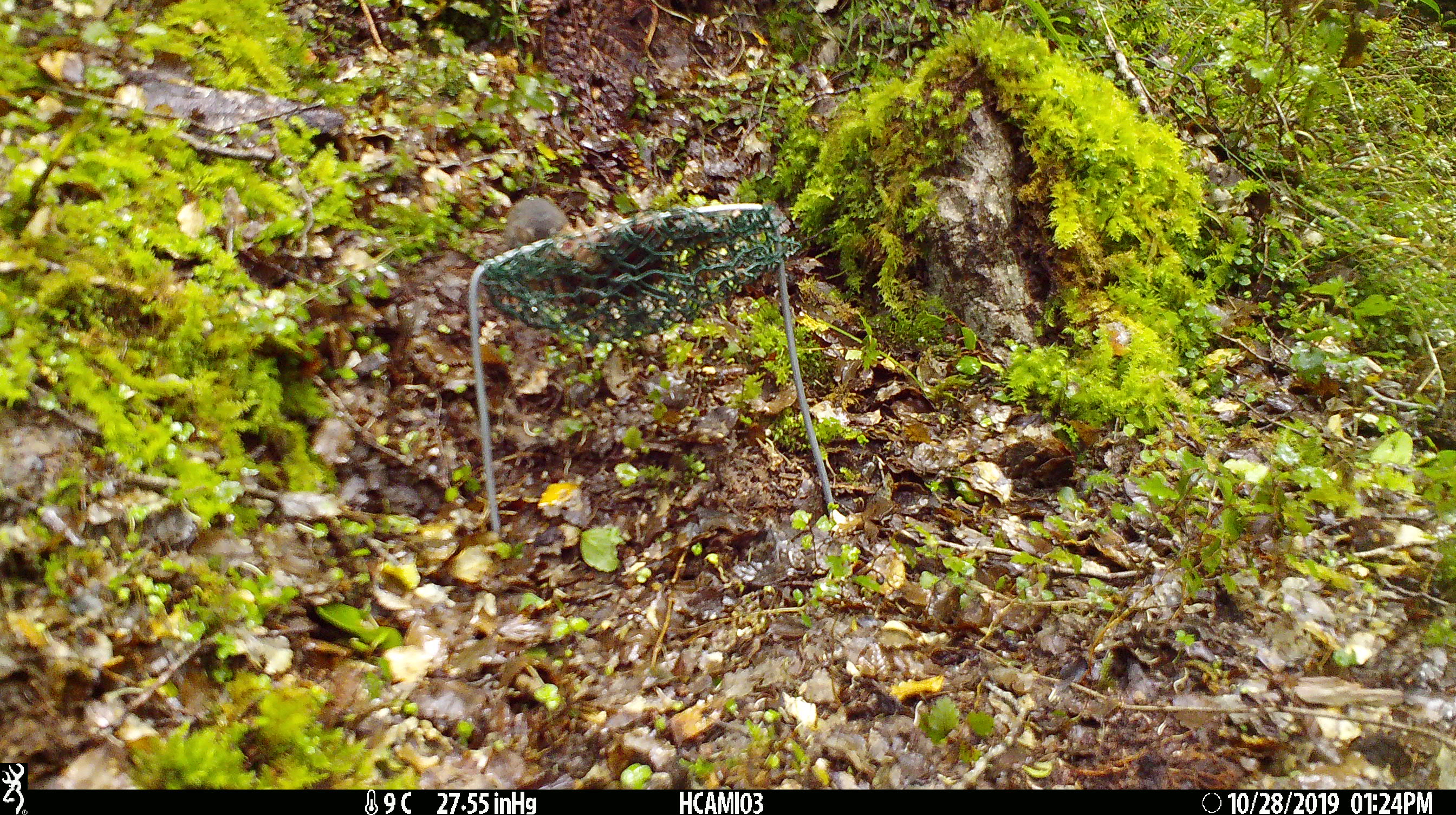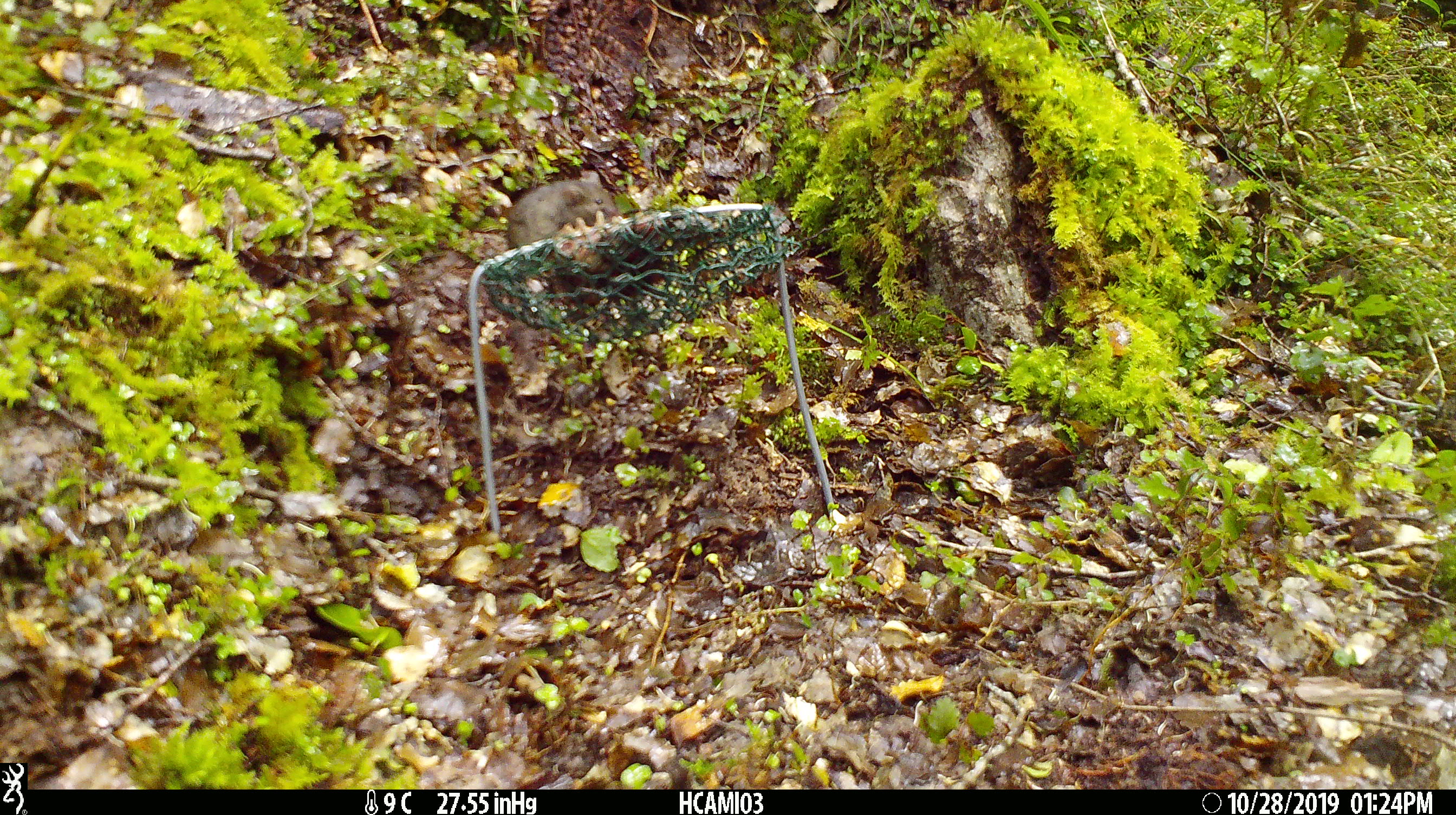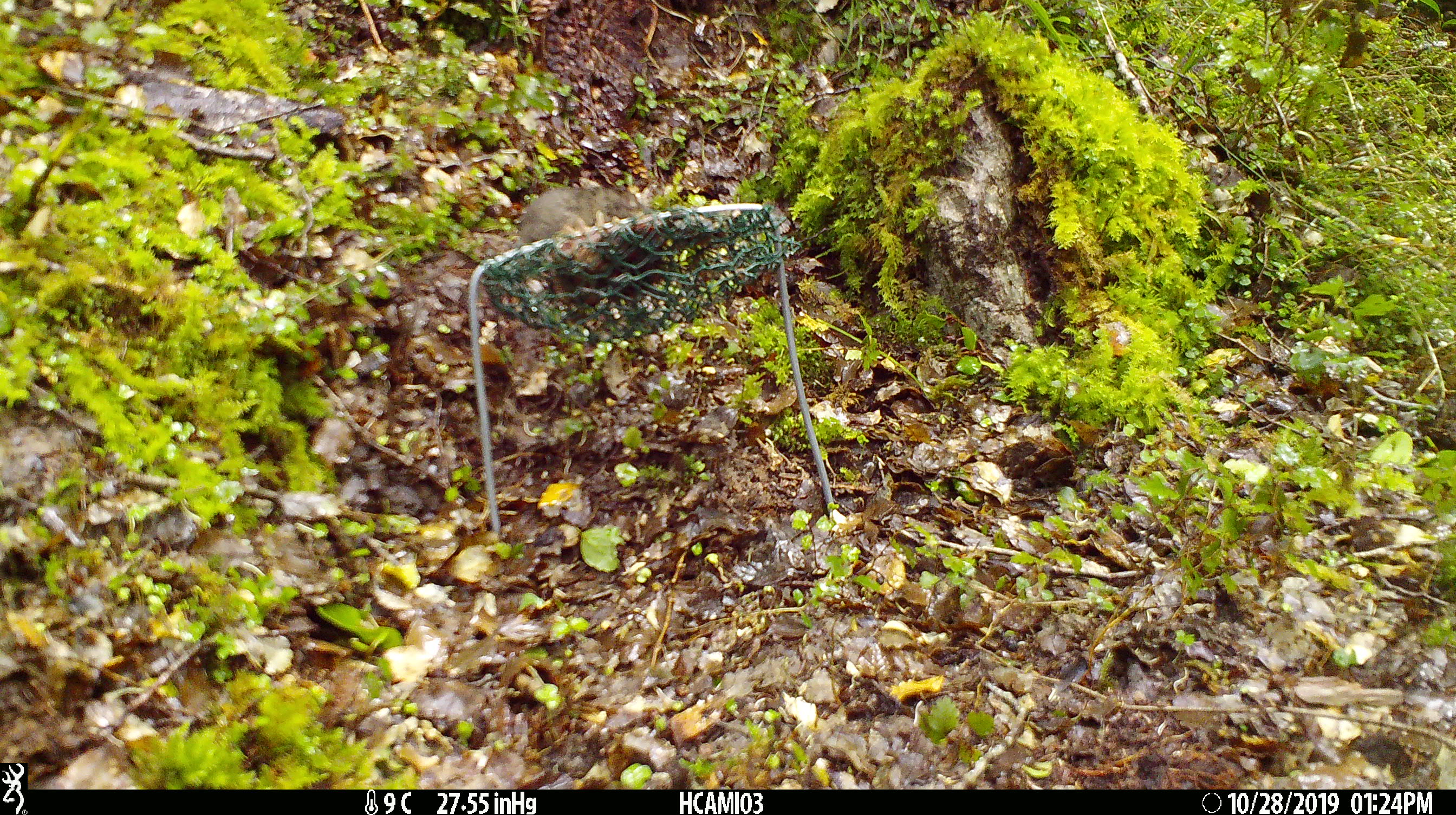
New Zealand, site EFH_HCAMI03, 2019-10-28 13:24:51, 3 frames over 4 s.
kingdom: Animalia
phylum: Chordata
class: Mammalia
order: Rodentia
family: Muridae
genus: Mus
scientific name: Mus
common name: mouse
Mouse (Mus).